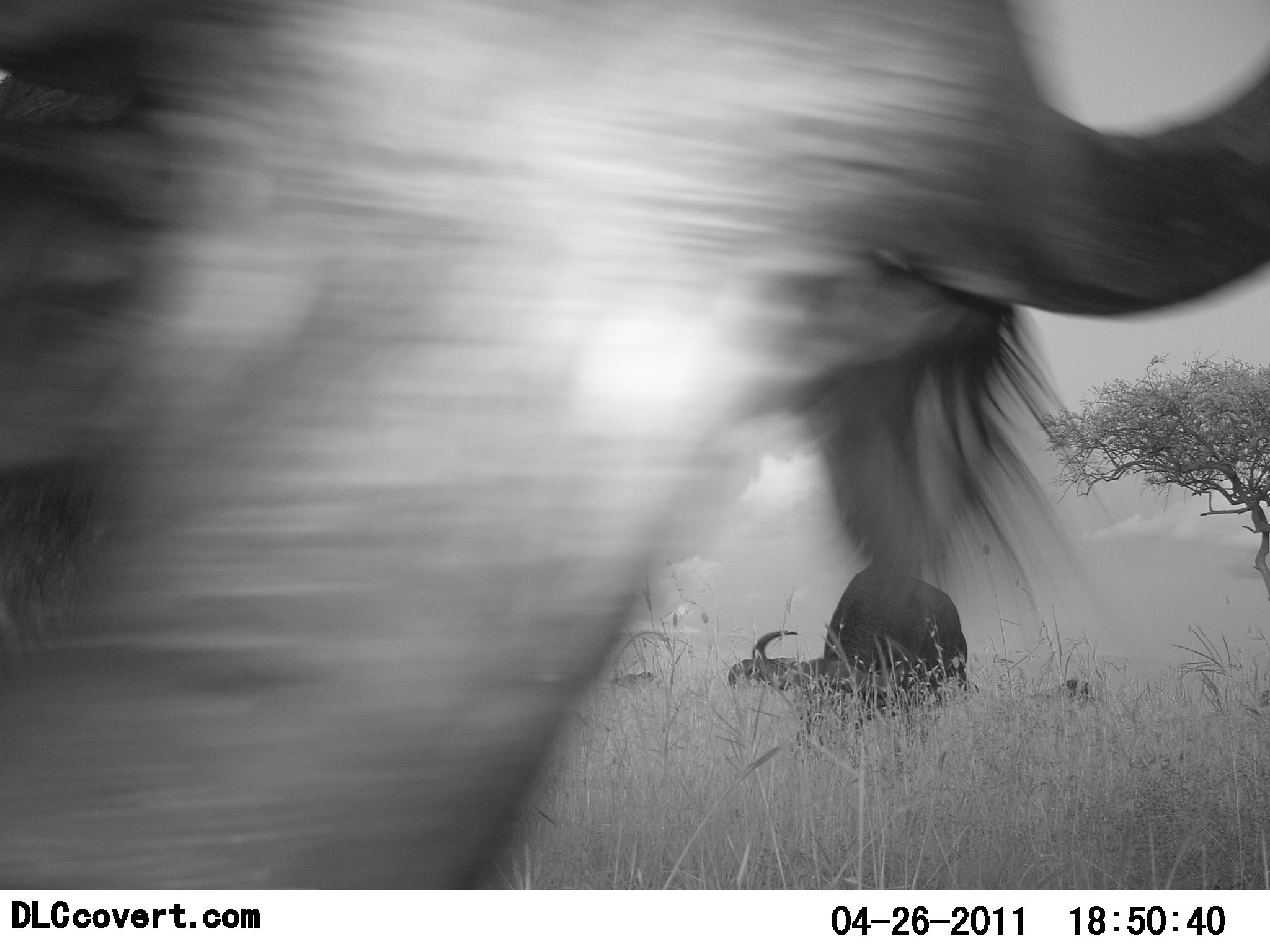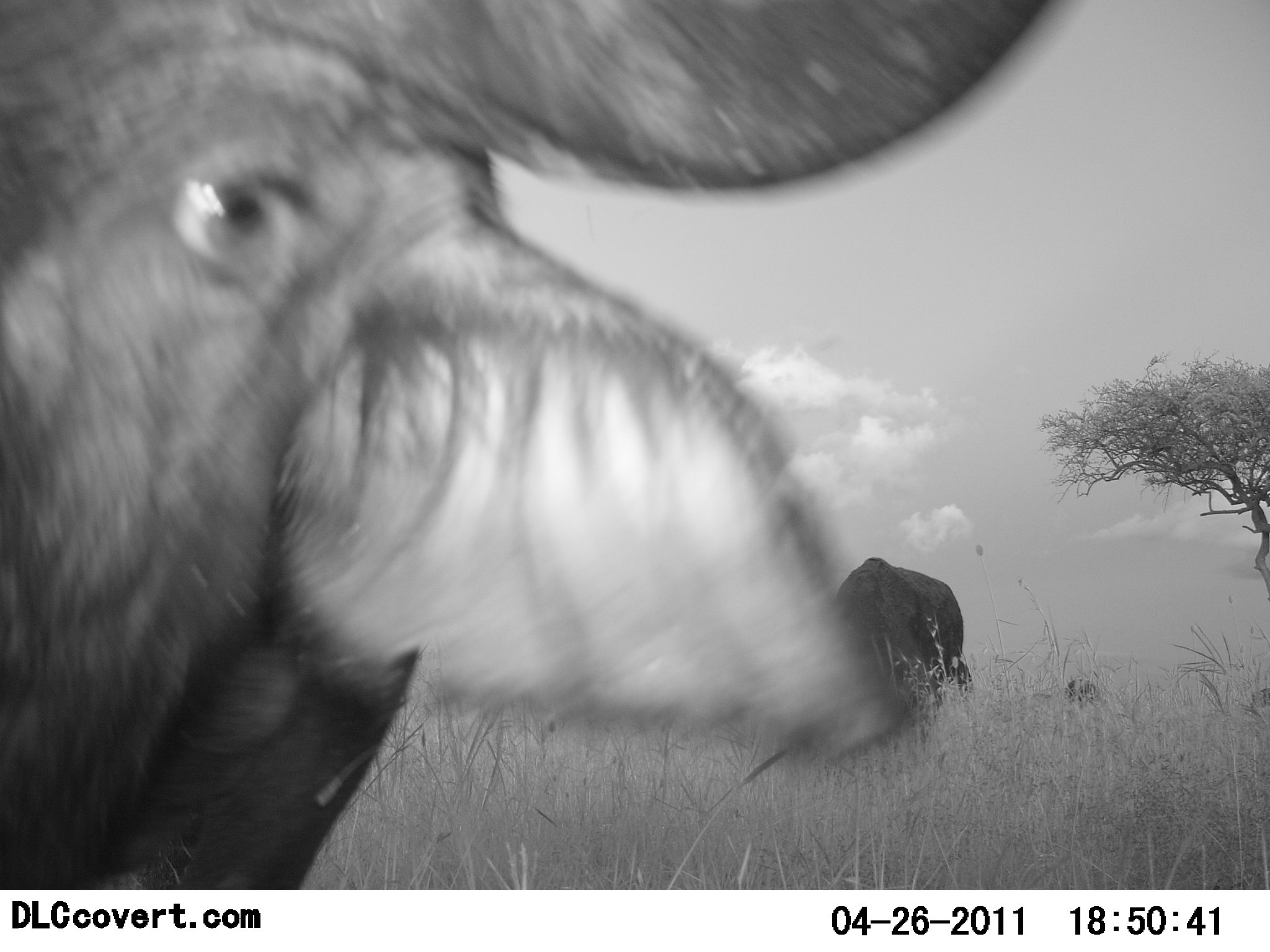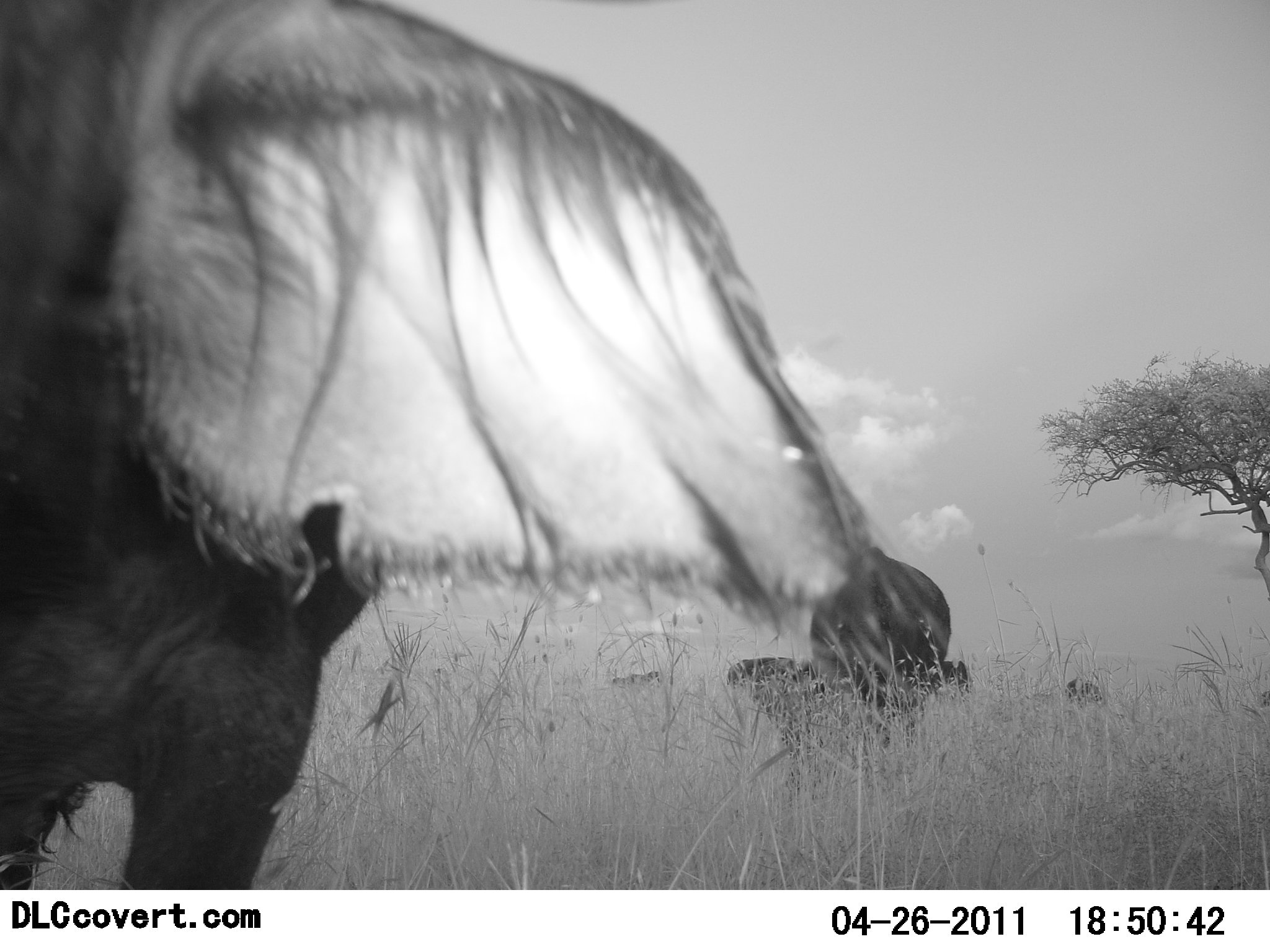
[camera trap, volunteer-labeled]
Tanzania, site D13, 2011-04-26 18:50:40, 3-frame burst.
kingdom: Animalia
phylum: Chordata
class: Mammalia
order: Artiodactyla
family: Bovidae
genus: Syncerus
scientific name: Syncerus caffer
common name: cape buffalo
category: buffalo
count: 3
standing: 83%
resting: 8%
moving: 33%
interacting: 0%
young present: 0%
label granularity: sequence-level